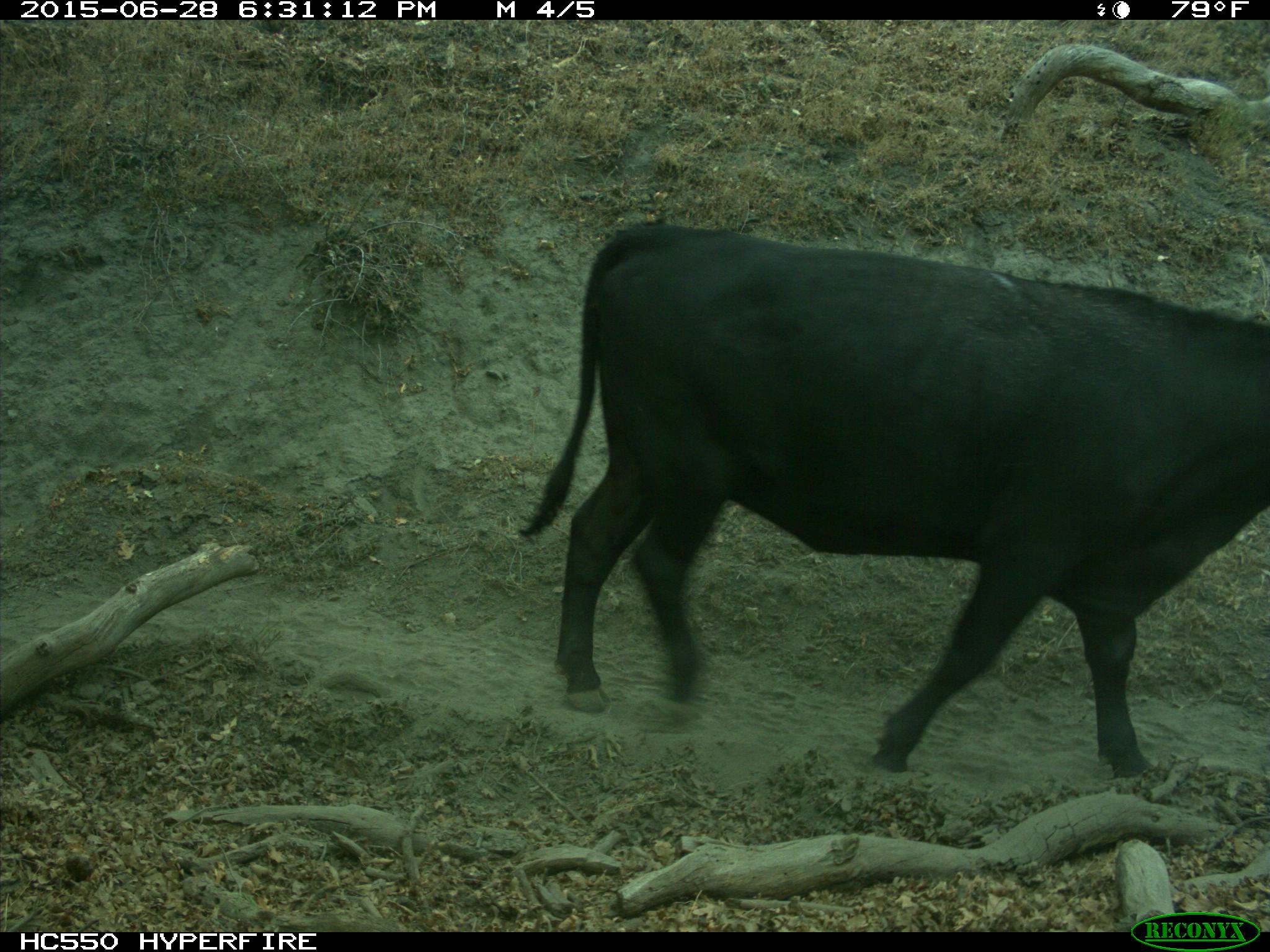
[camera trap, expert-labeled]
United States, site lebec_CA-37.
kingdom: Animalia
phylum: Chordata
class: Mammalia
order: Artiodactyla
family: Bovidae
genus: Bos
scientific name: Bos taurus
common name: domestic cow